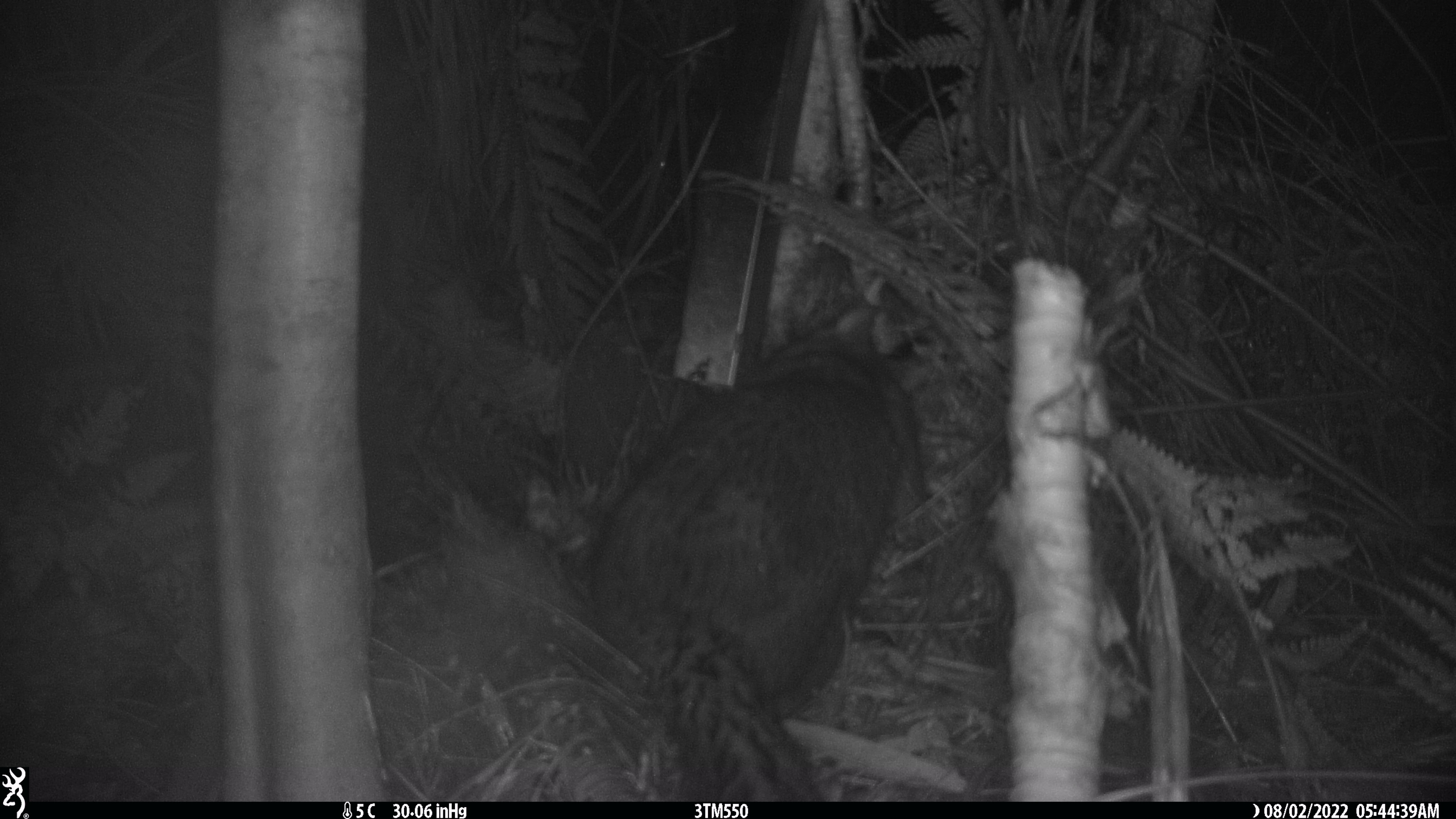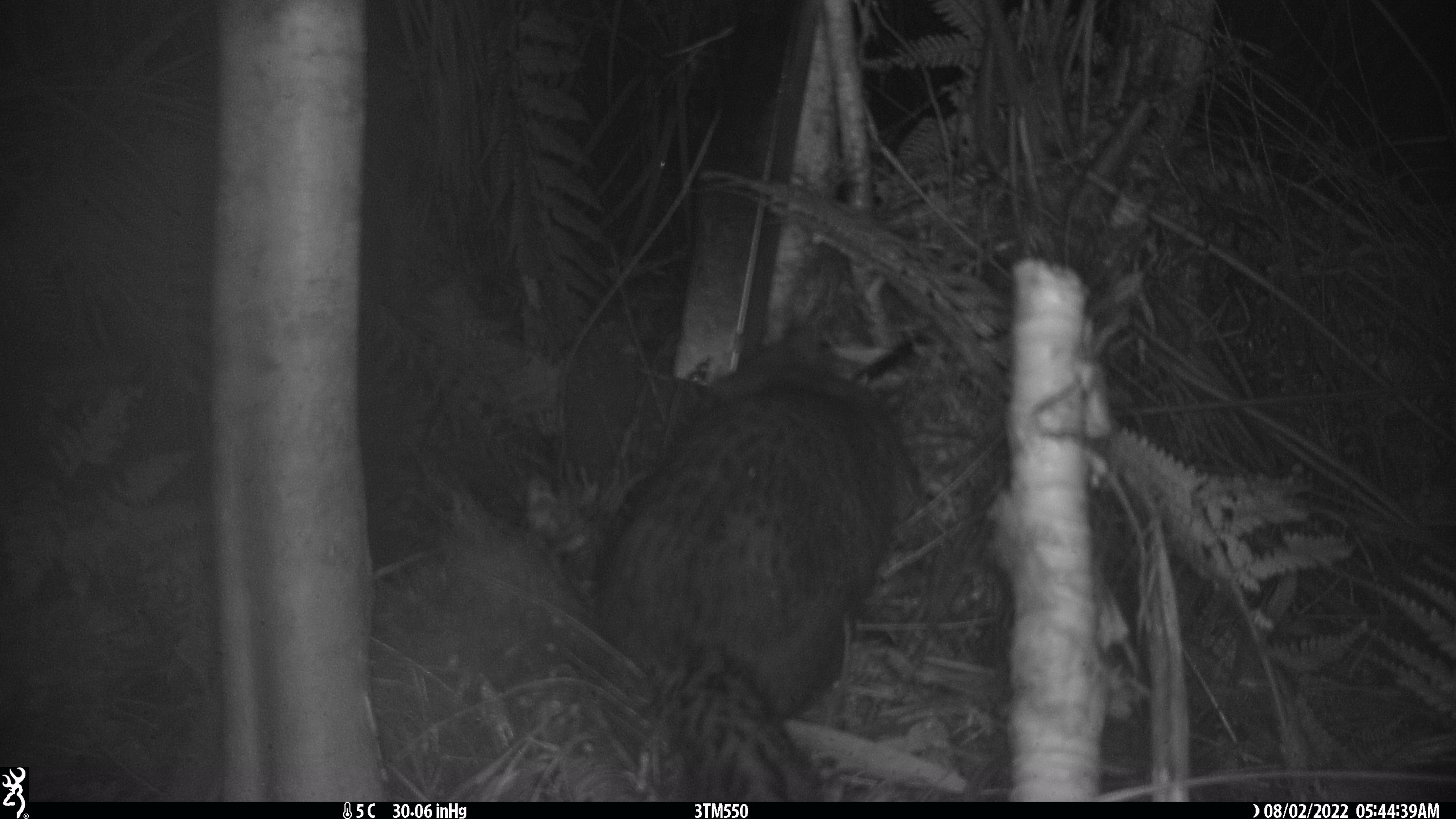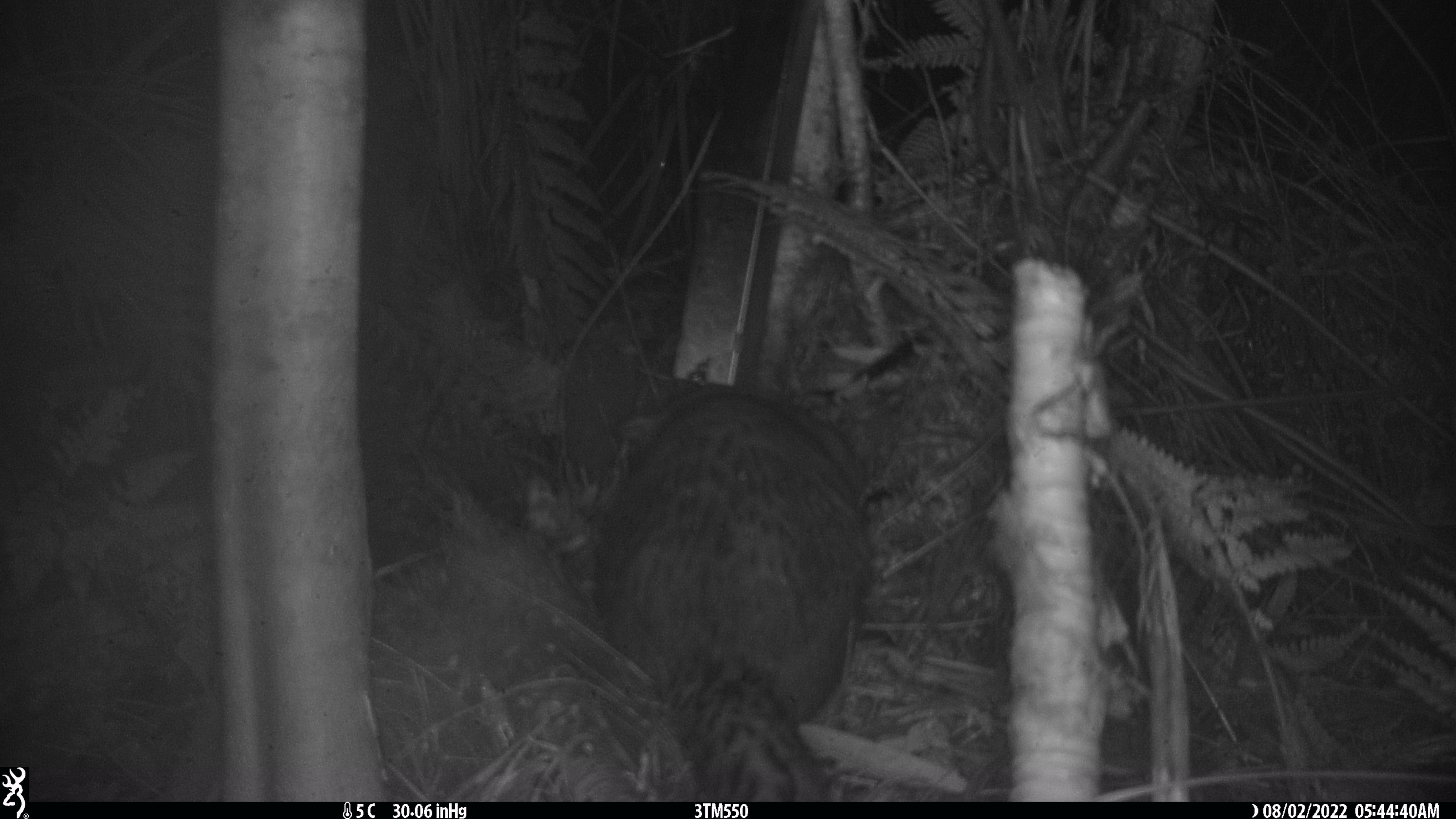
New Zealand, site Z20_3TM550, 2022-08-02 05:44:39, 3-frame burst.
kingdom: Animalia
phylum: Chordata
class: Mammalia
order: Diprotodontia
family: Phalangeridae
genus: Trichosurus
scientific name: Trichosurus vulpecula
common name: common brushtail possum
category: possum